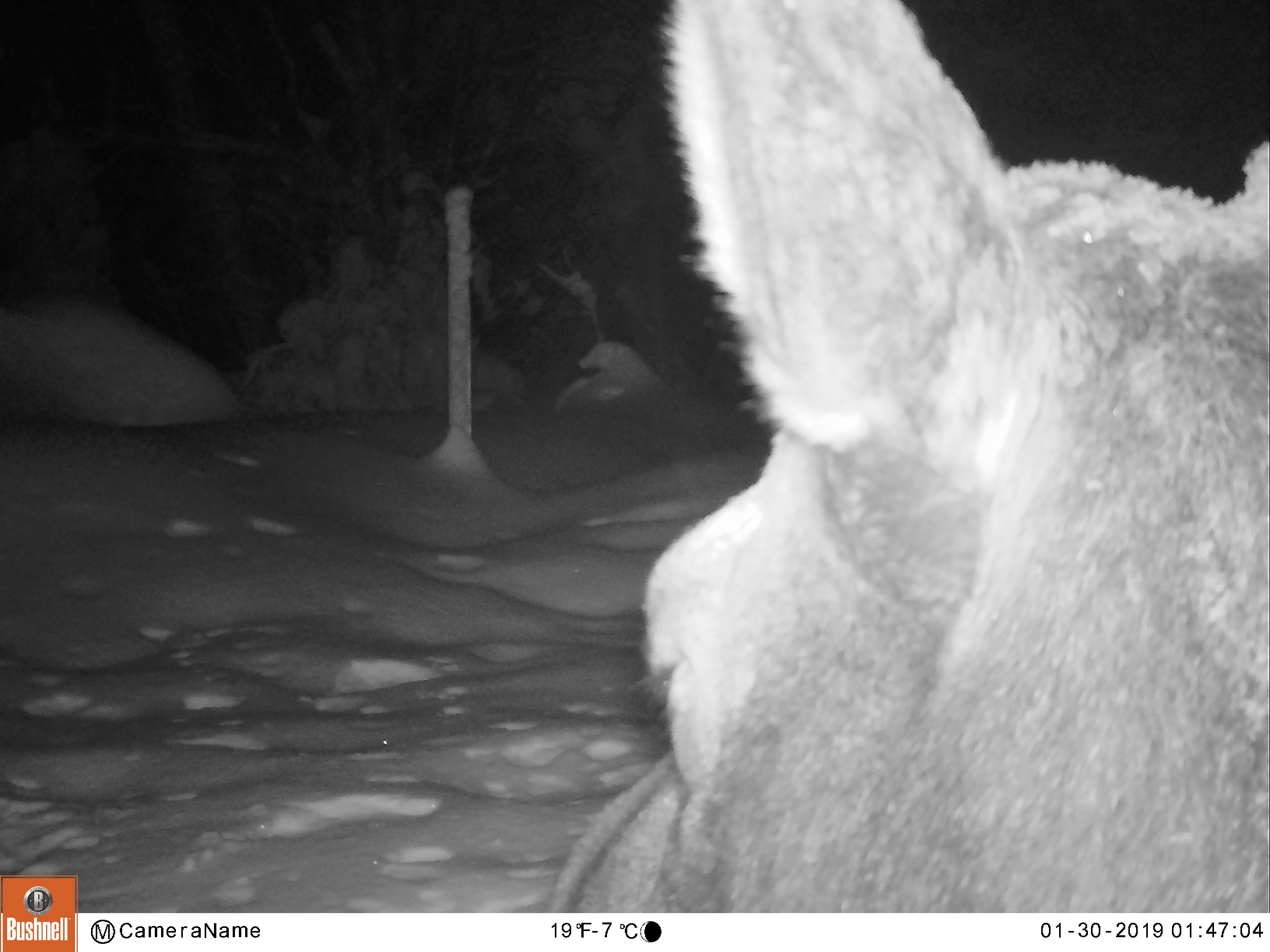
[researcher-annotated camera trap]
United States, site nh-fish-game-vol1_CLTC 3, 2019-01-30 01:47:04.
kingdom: Animalia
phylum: Chordata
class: Mammalia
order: Artiodactyla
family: Cervidae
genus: Alces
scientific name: Alces alces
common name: moose